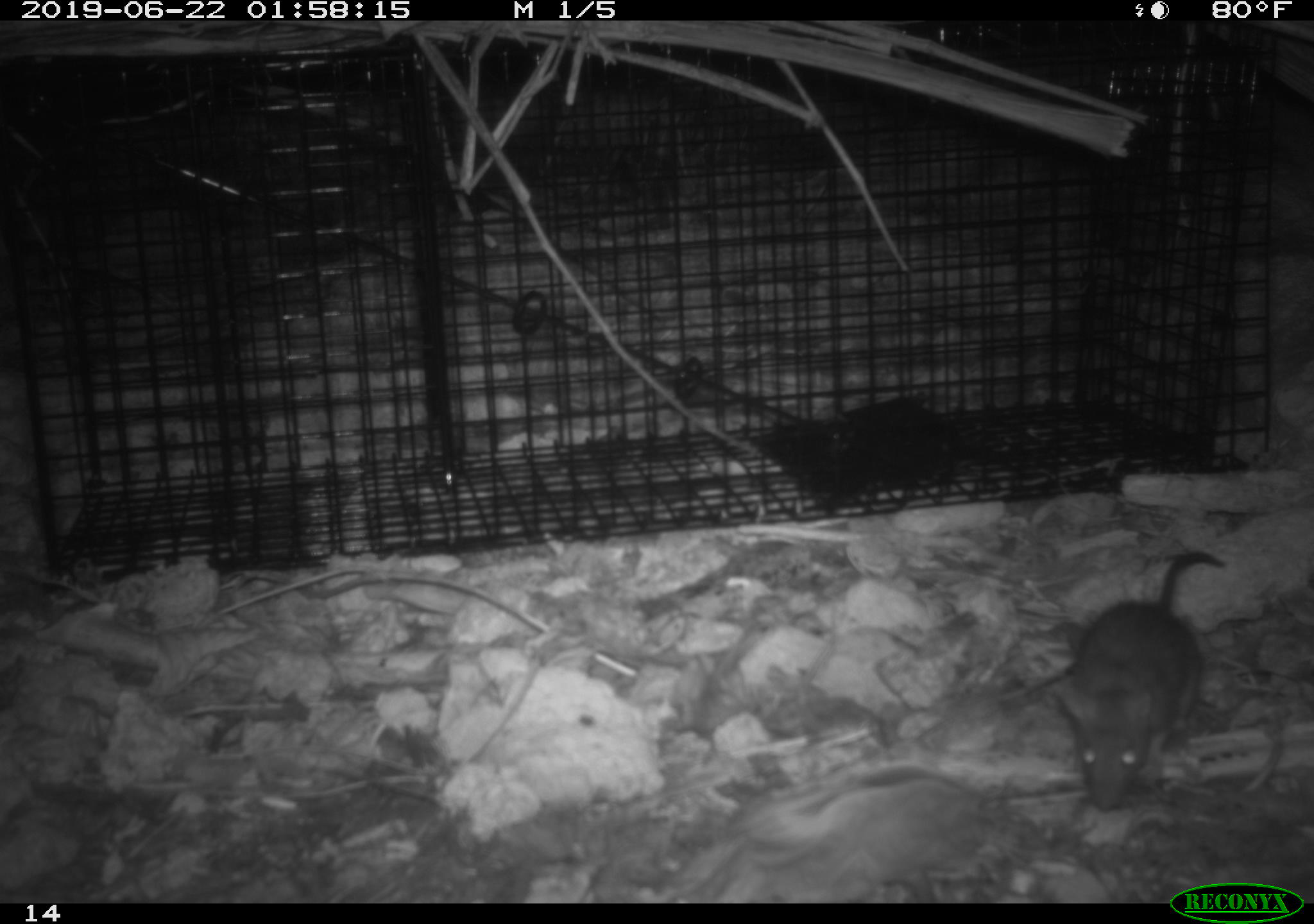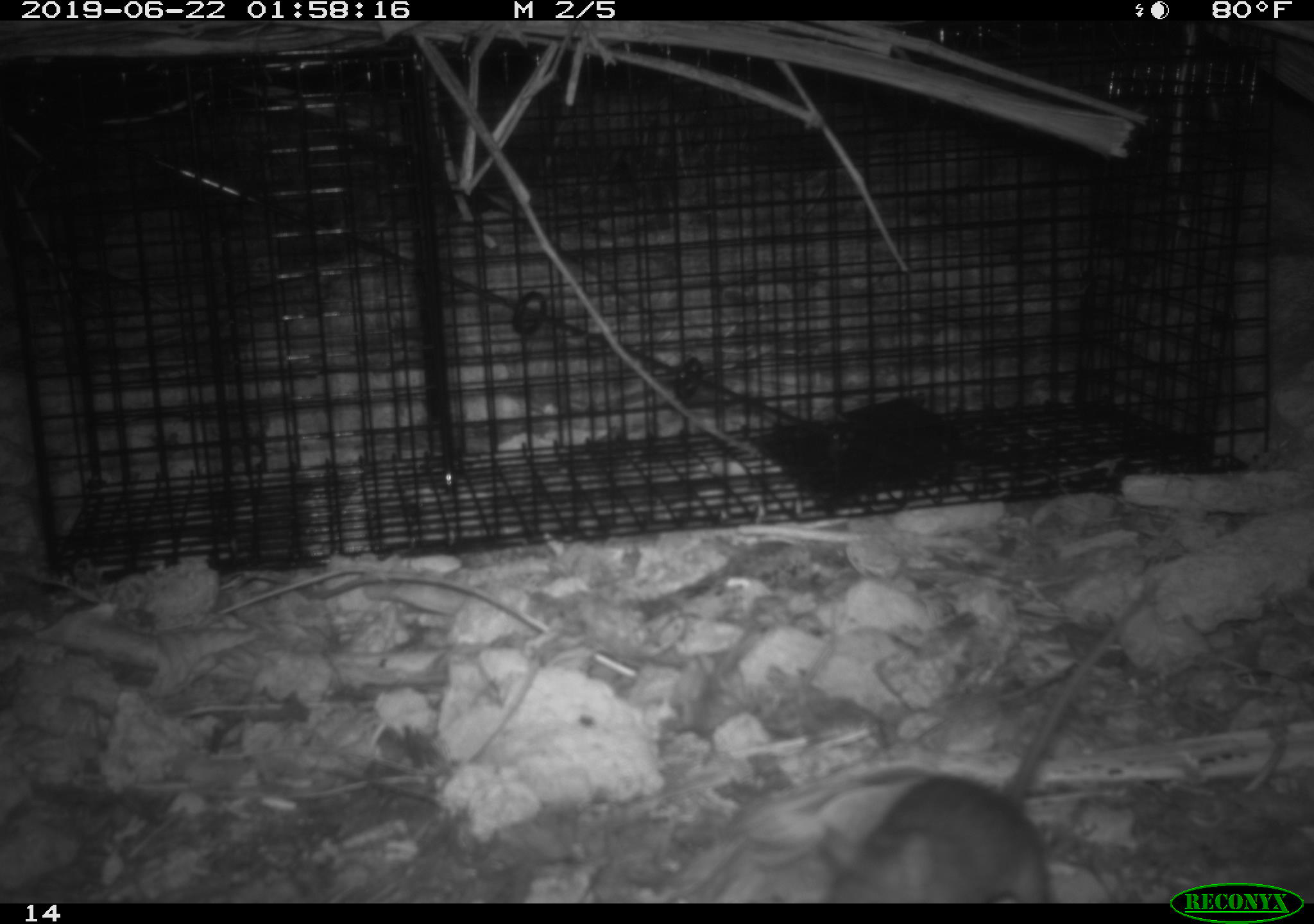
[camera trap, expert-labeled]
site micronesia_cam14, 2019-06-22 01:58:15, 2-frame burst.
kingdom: Animalia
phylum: Chordata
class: Mammalia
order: Rodentia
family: Muridae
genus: Rattus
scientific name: Rattus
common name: rat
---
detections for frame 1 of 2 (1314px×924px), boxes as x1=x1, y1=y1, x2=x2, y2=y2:
rat: x1=1050, y1=549, x2=1223, y2=809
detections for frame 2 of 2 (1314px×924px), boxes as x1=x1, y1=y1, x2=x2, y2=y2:
rat: x1=815, y1=572, x2=1175, y2=901